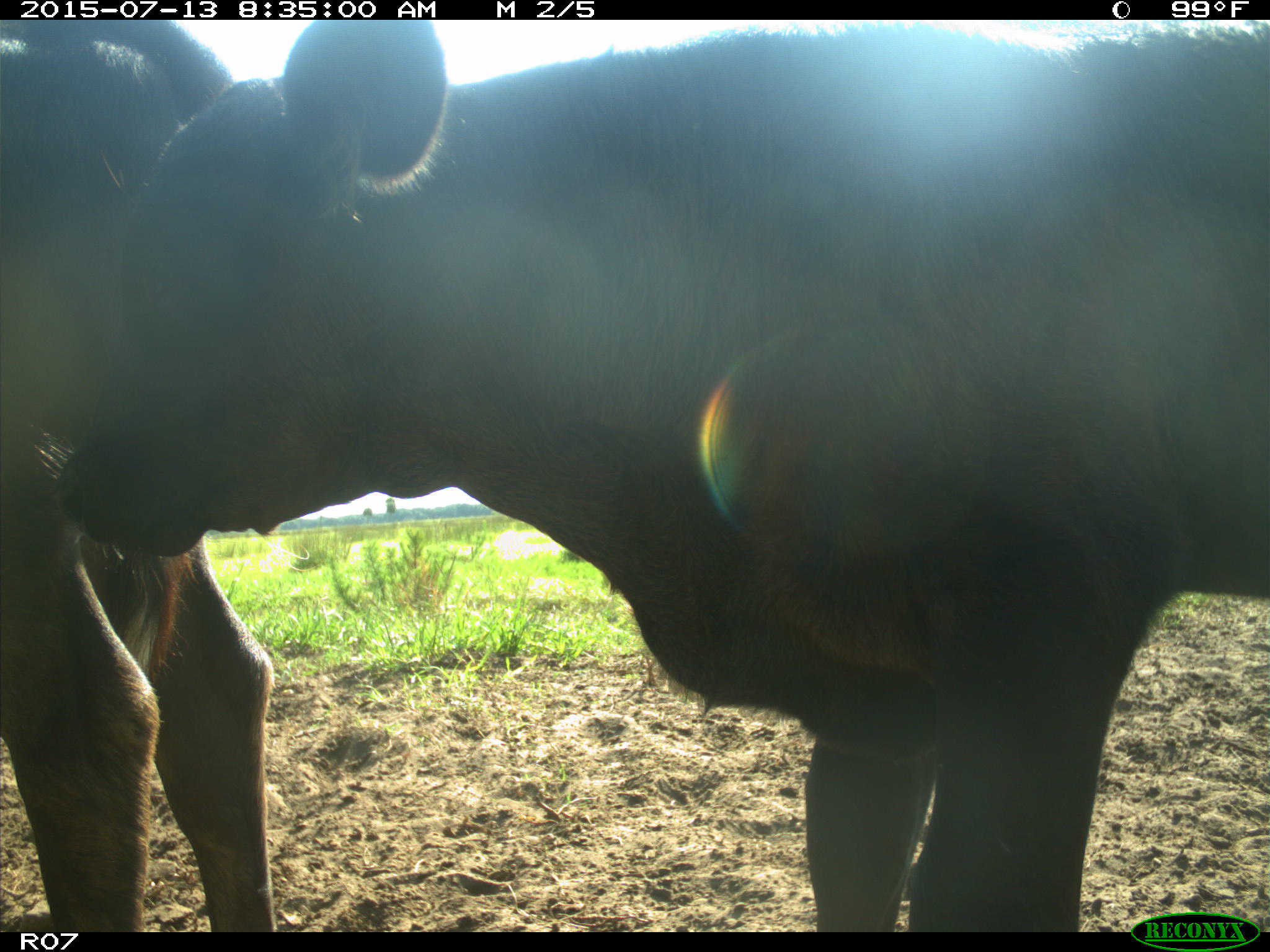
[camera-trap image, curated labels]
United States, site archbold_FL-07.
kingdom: Animalia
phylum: Chordata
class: Mammalia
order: Artiodactyla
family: Bovidae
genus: Bos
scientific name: Bos taurus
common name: domestic cow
Bos taurus (domestic cow).